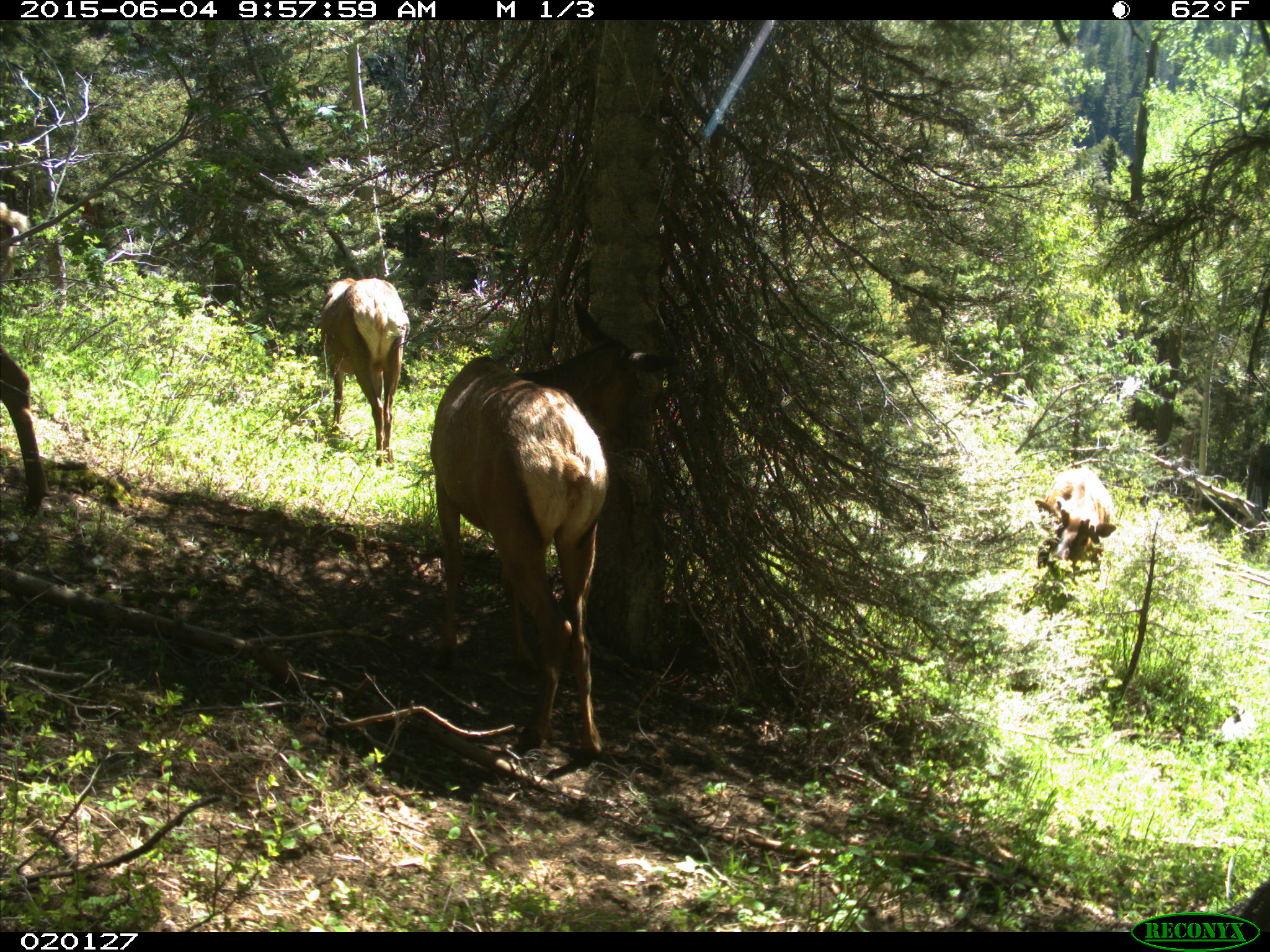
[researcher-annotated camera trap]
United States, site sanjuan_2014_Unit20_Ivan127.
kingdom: Animalia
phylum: Chordata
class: Mammalia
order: Artiodactyla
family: Cervidae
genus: Cervus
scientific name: Cervus elaphus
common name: red deer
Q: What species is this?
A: Cervus elaphus (red deer).